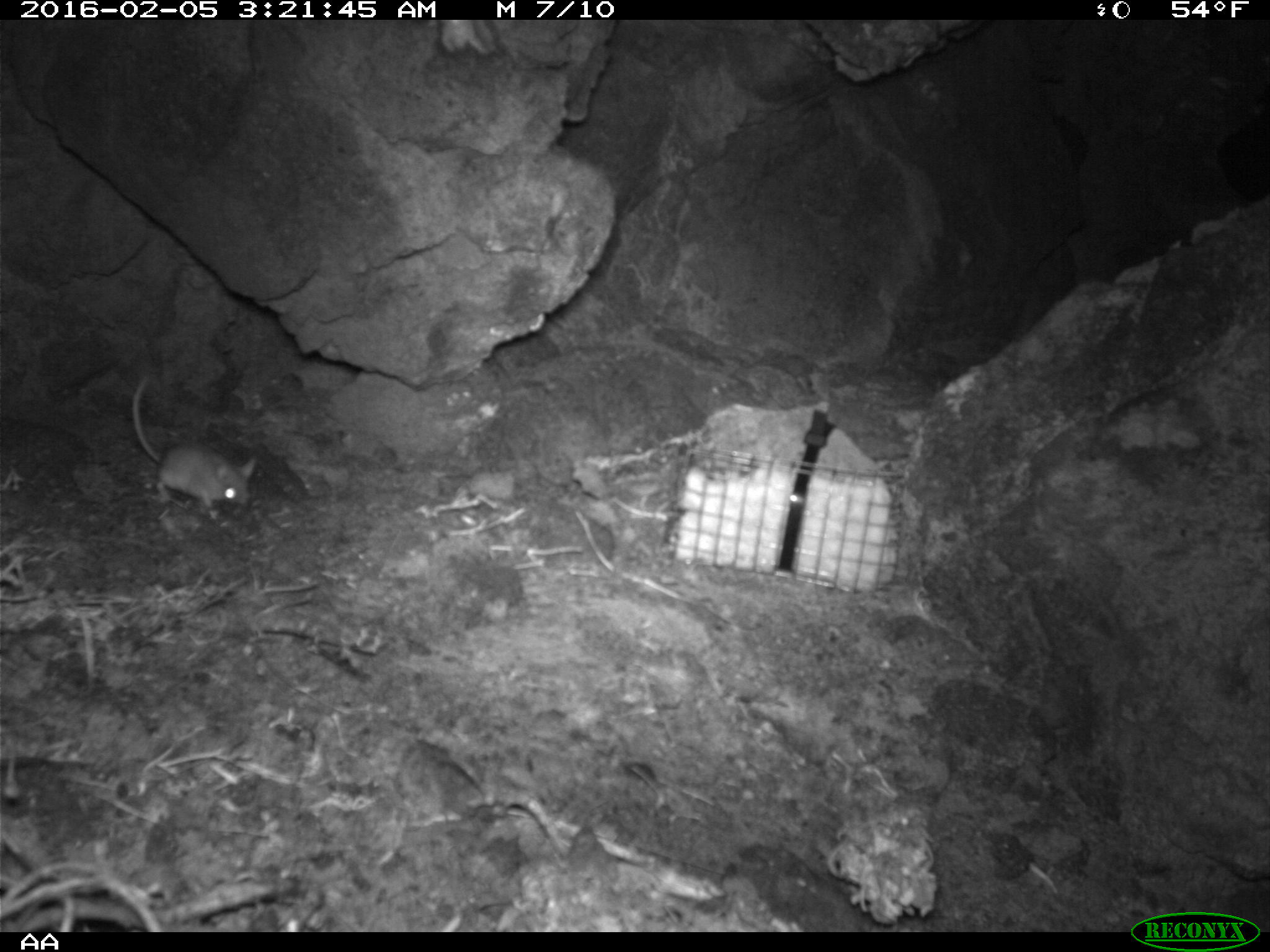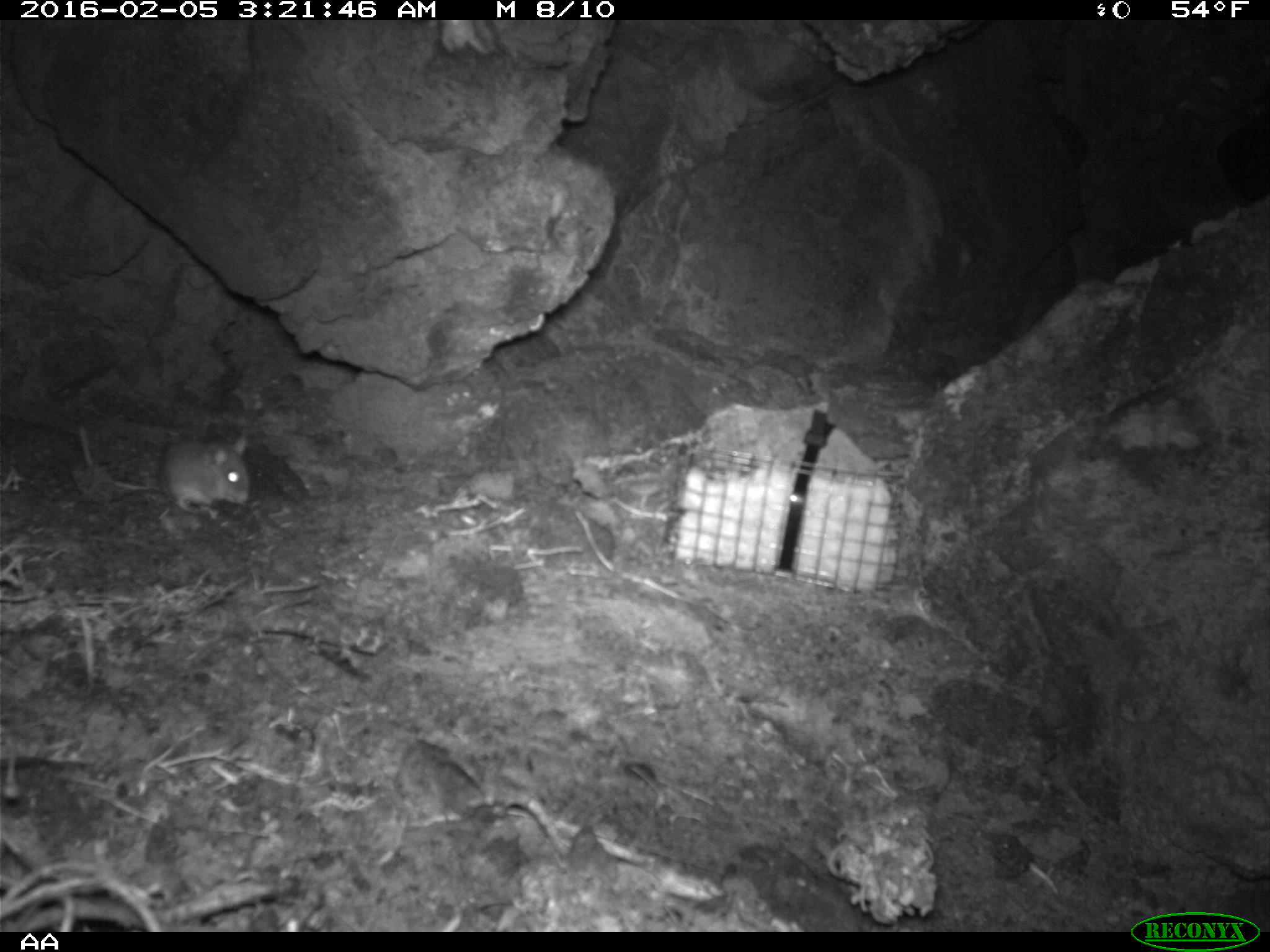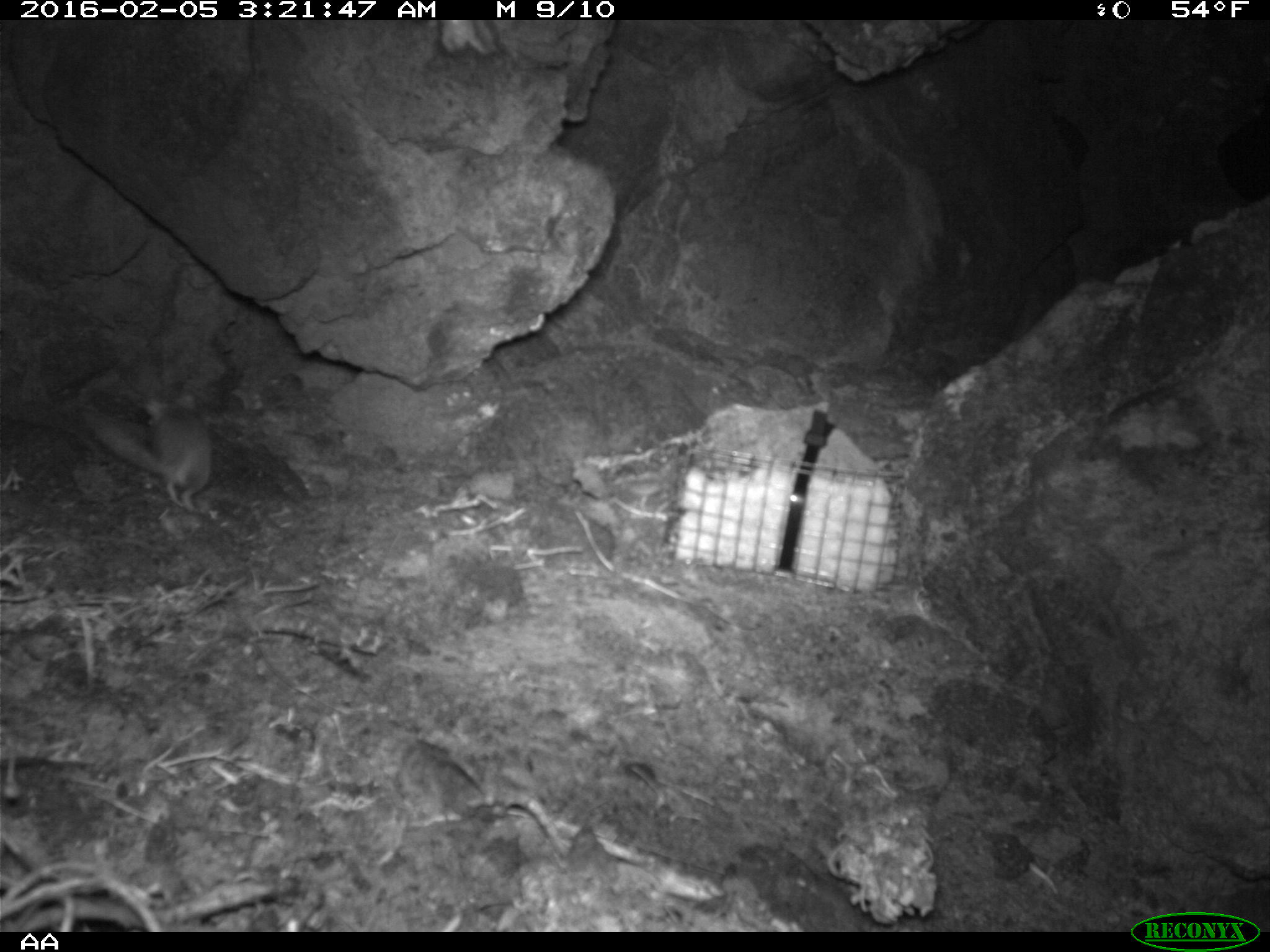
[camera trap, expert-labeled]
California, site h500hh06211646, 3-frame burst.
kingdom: Animalia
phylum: Chordata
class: Mammalia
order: Rodentia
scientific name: Rodentia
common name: rodent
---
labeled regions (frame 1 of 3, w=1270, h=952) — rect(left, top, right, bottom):
rodent: rect(131, 373, 258, 520)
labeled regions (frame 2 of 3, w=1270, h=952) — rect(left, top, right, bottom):
rodent: rect(78, 426, 249, 512)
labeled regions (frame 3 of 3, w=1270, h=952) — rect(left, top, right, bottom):
rodent: rect(86, 388, 211, 511)